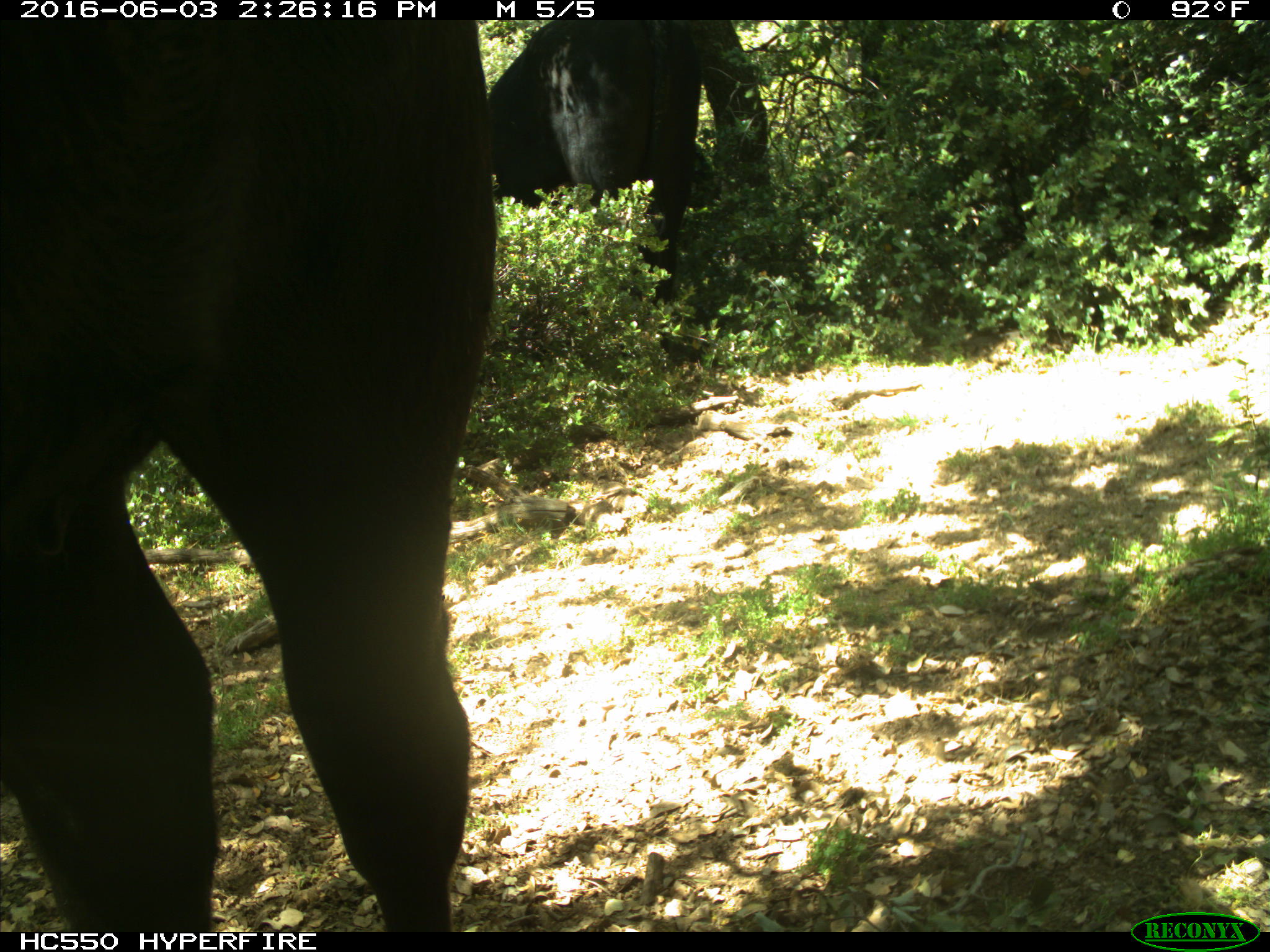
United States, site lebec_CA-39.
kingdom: Animalia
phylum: Chordata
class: Mammalia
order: Artiodactyla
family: Bovidae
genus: Bos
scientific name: Bos taurus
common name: domestic cow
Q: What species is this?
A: Bos taurus (domestic cow).